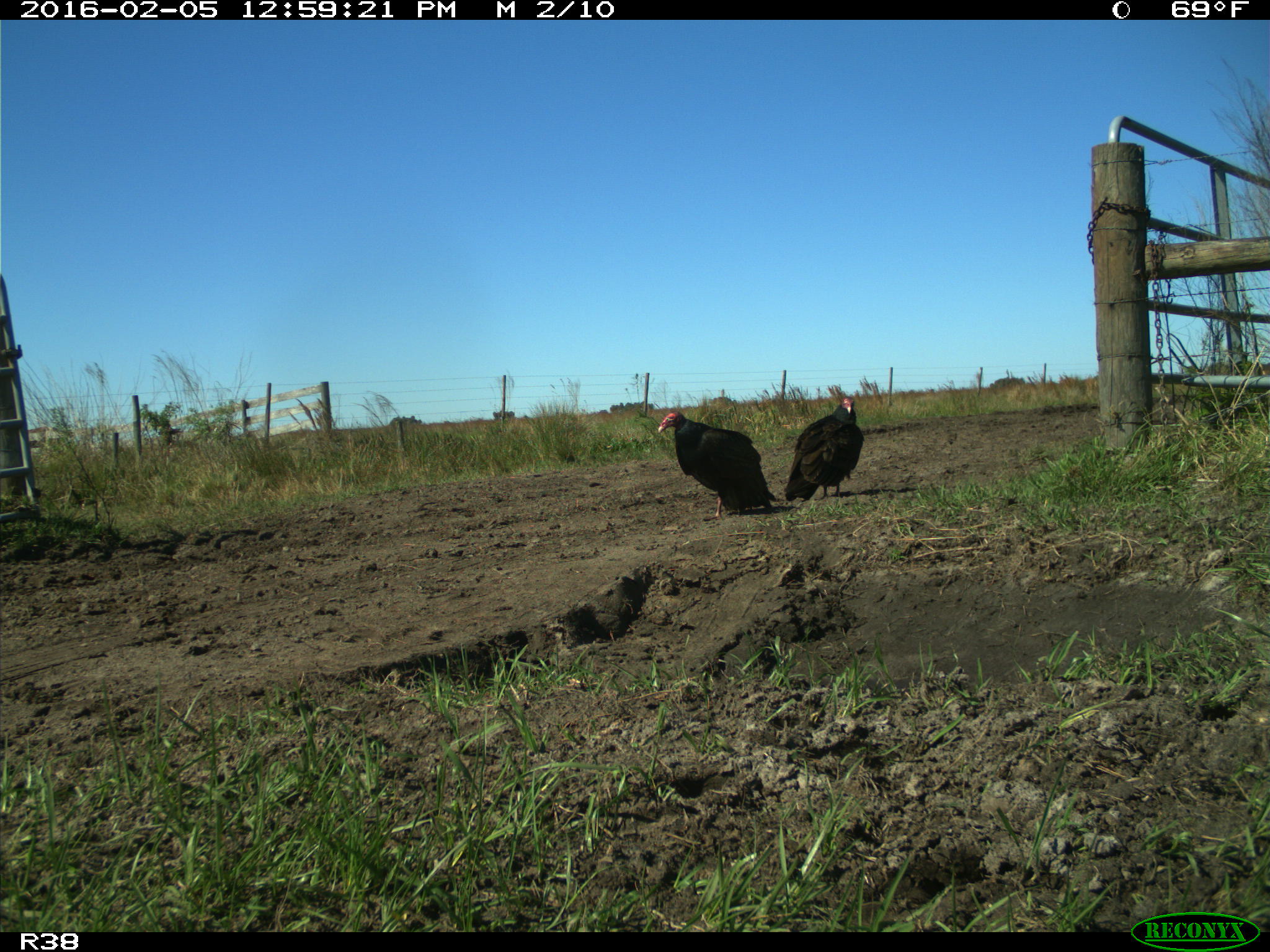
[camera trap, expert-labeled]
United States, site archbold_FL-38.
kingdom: Animalia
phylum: Chordata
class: Aves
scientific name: Aves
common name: birds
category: unidentified bird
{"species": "unidentified bird (birds) (Aves)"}